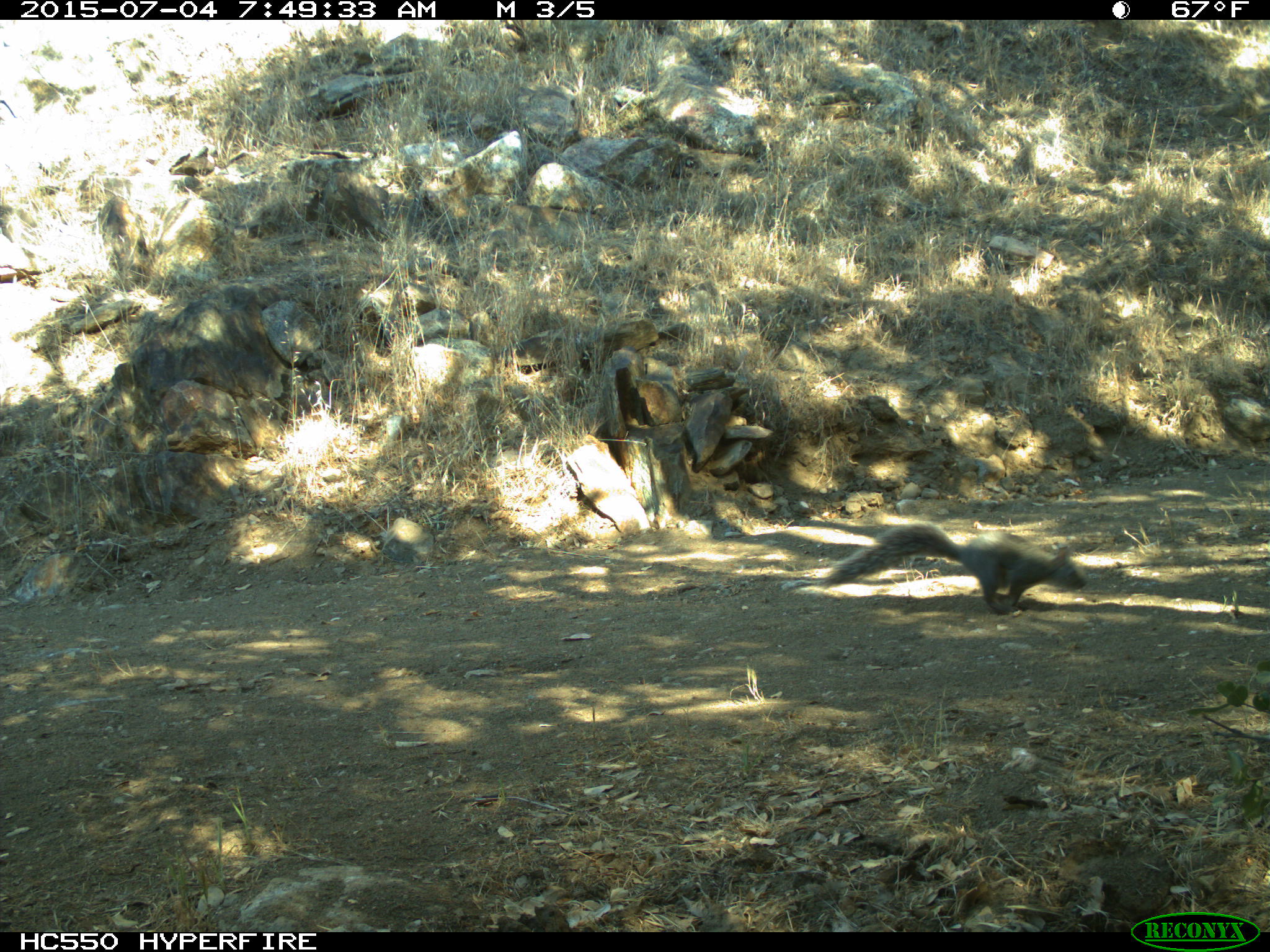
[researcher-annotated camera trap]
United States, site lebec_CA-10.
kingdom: Animalia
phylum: Chordata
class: Mammalia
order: Rodentia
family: Sciuridae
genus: Sciurus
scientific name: Sciurus carolinensis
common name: eastern gray squirrel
Sciurus carolinensis (eastern gray squirrel).